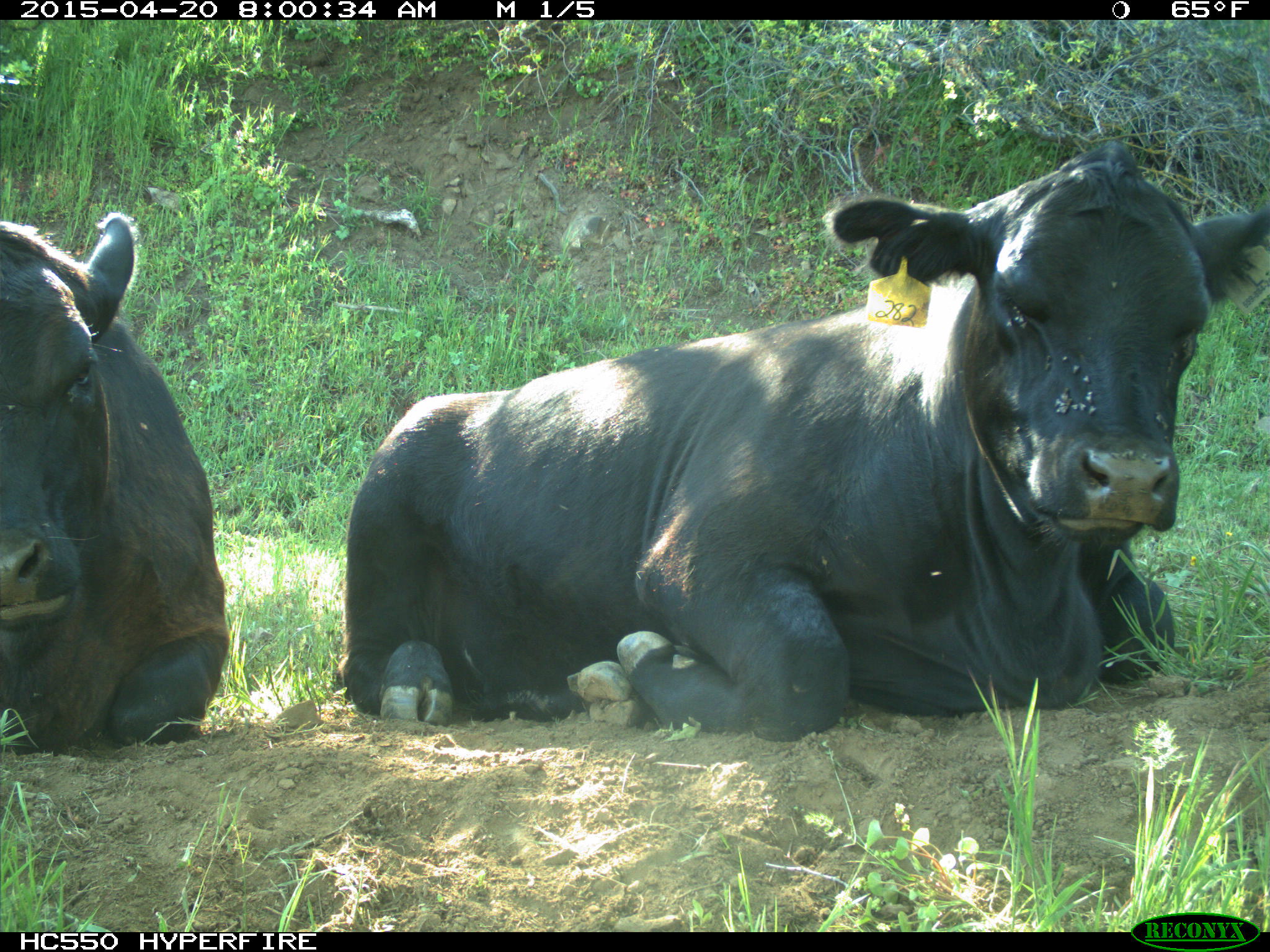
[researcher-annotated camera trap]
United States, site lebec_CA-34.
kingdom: Animalia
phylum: Chordata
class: Mammalia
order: Artiodactyla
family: Bovidae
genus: Bos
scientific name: Bos taurus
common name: domestic cow